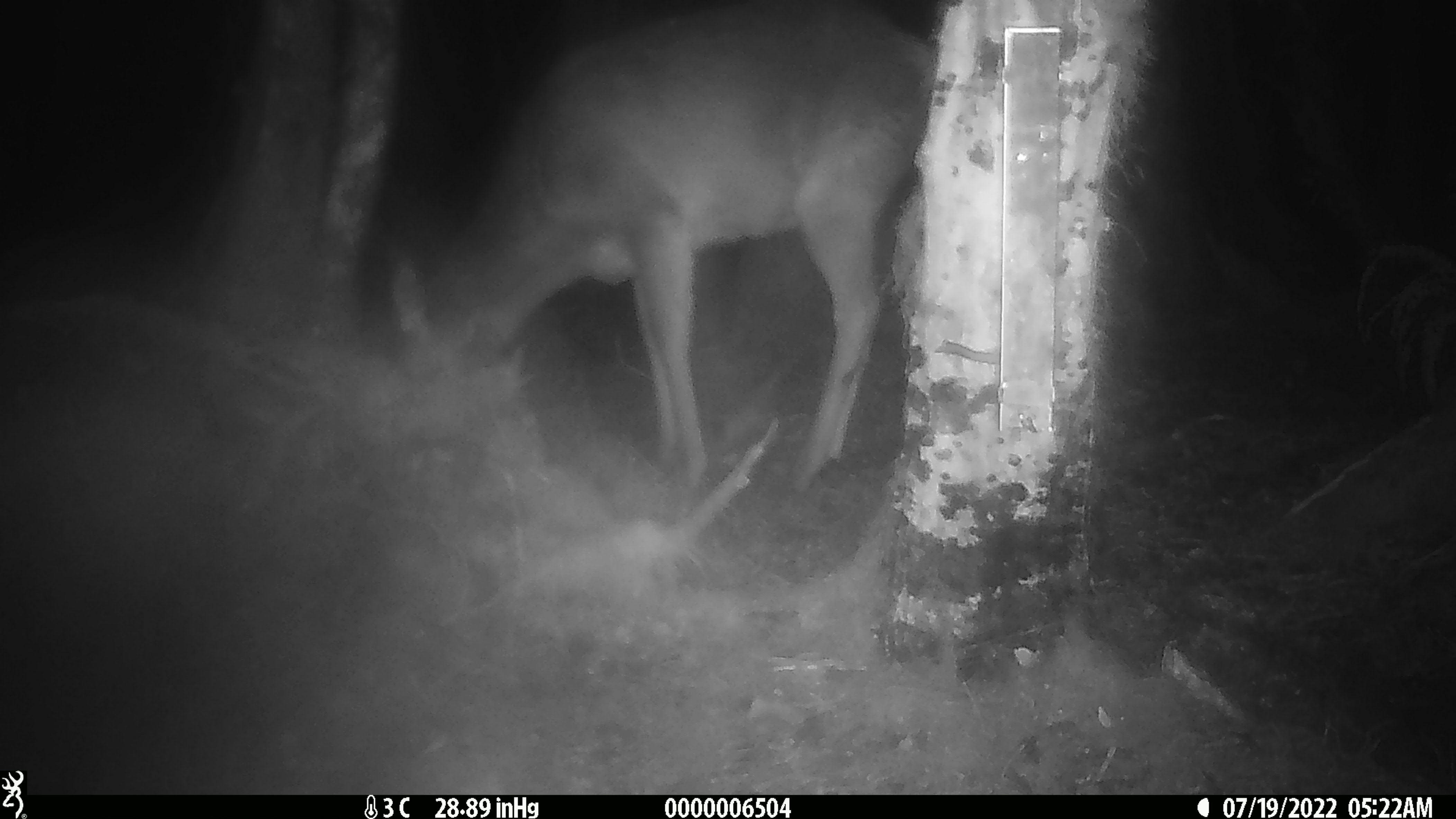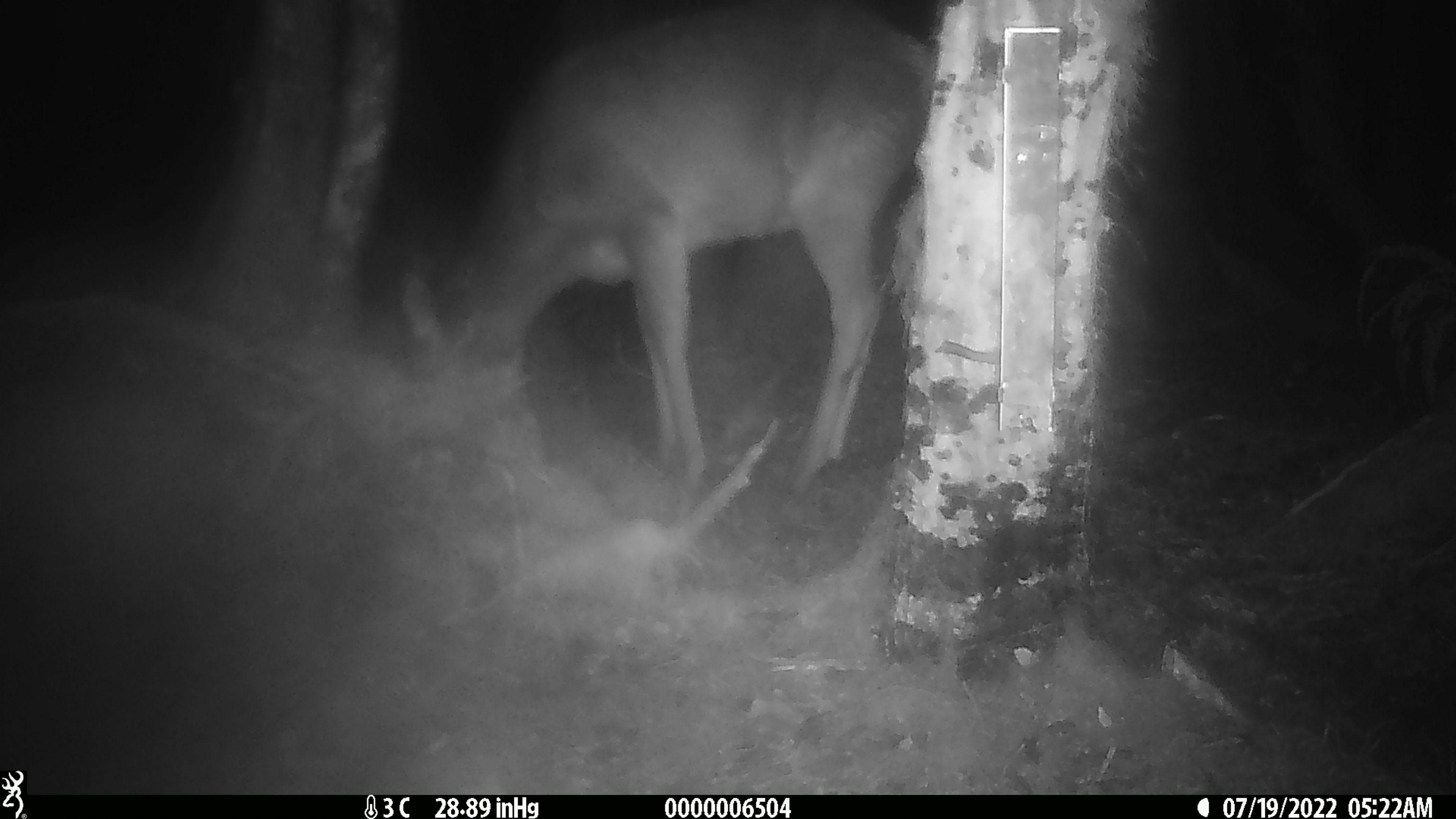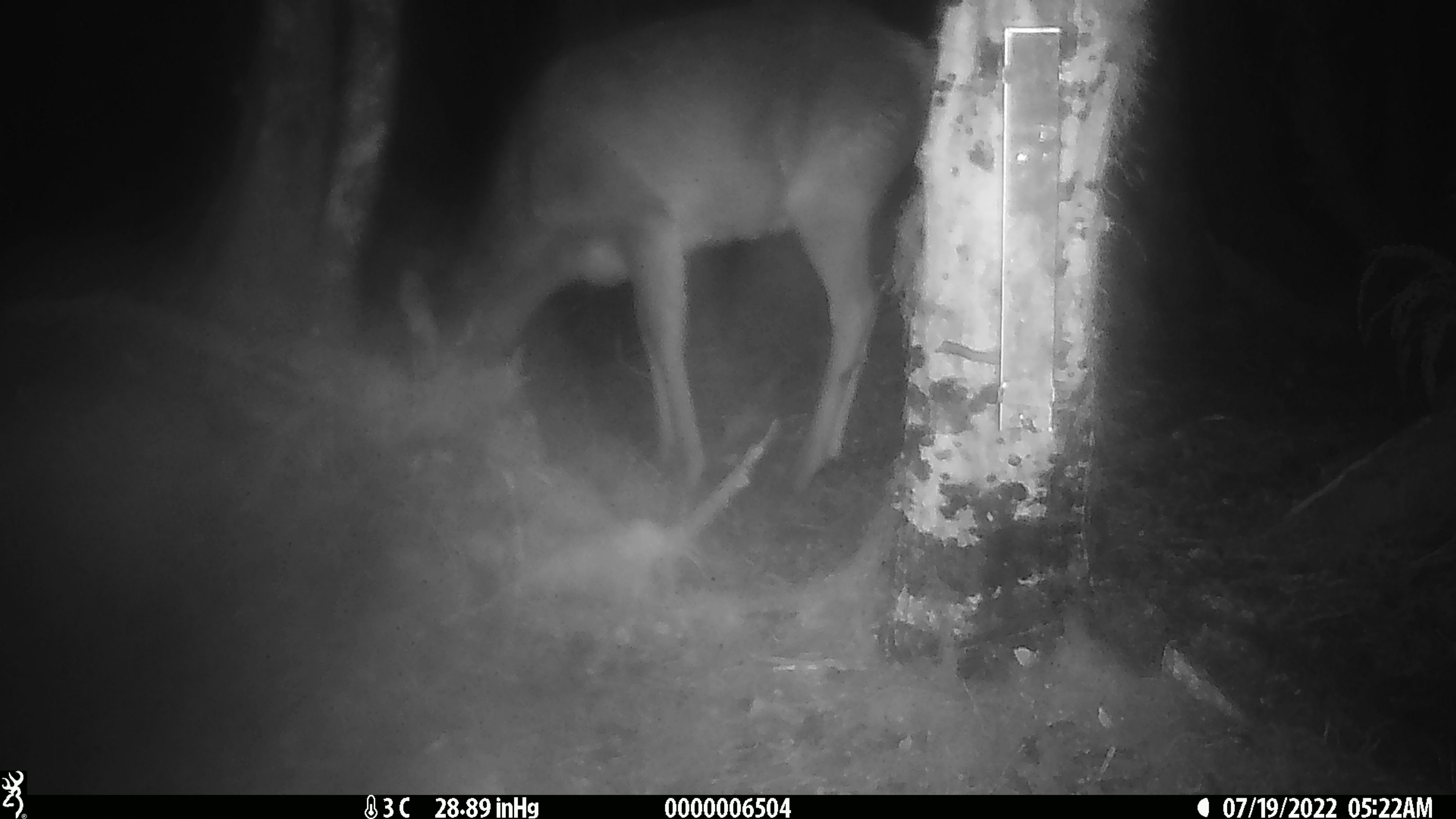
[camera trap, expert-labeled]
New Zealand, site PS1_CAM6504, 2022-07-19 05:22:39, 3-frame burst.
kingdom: Animalia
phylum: Chordata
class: Mammalia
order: Artiodactyla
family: Cervidae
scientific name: Cervidae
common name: deer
Deer (Cervidae).